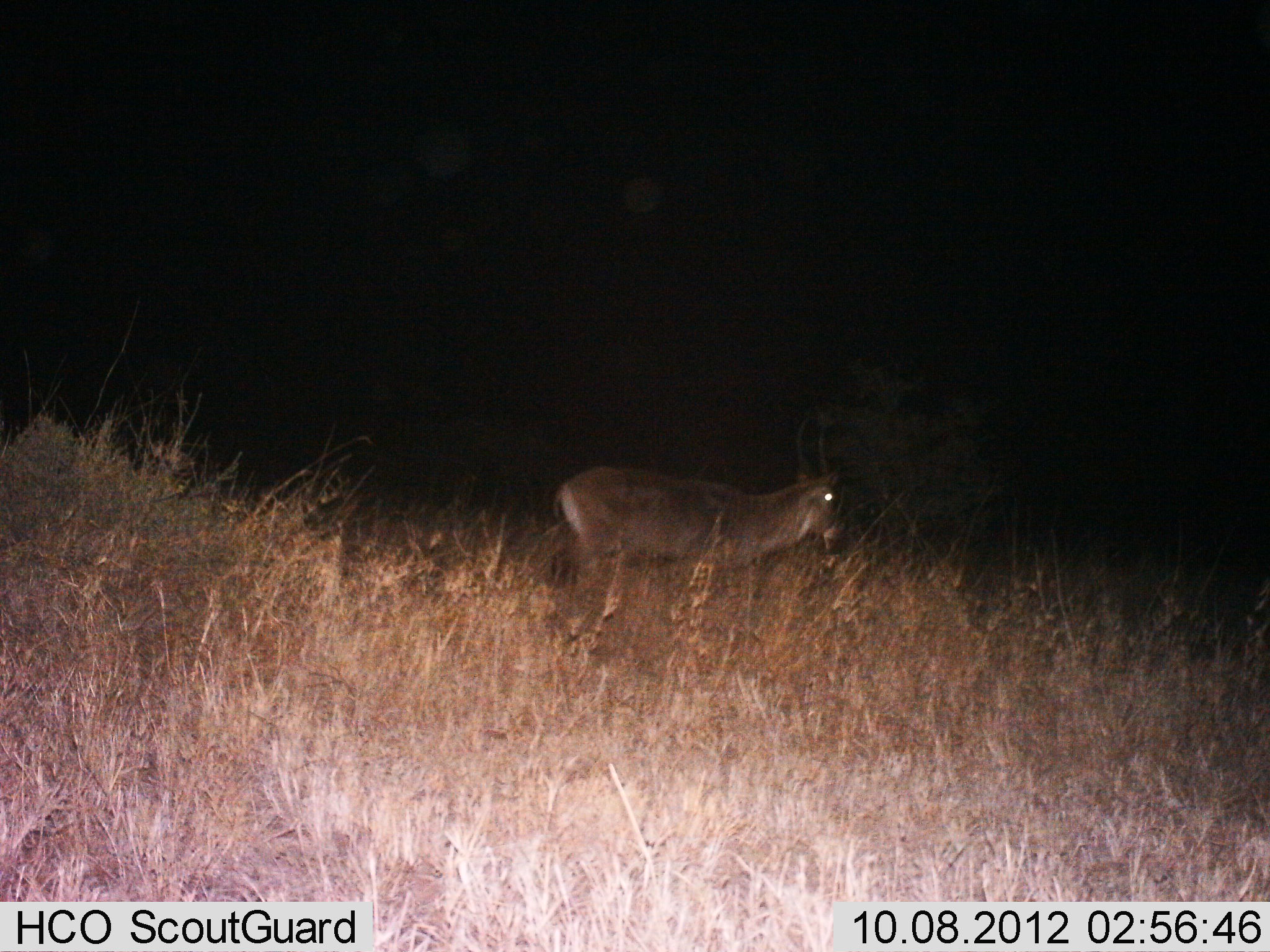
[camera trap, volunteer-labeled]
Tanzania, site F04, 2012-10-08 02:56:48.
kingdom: Animalia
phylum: Chordata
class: Mammalia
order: Artiodactyla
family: Bovidae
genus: Kobus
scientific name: Kobus ellipsiprymnus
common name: waterbuck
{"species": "waterbuck (Kobus ellipsiprymnus)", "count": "1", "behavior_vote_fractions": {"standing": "56%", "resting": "0%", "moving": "56%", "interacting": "0%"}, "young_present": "0%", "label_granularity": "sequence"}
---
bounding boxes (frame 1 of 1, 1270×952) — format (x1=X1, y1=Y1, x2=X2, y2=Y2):
animal: (x1=549, y1=410, x2=846, y2=675)